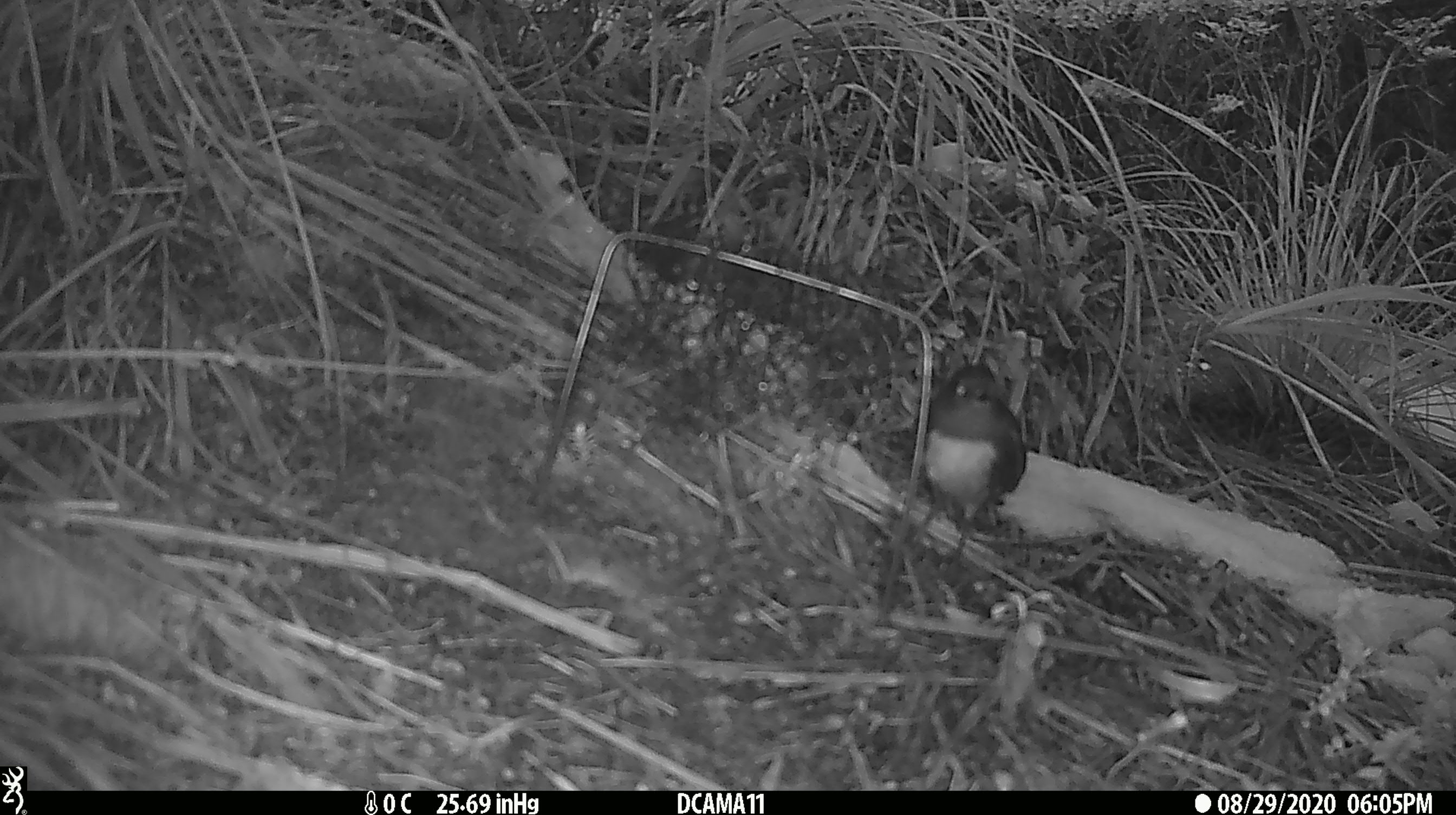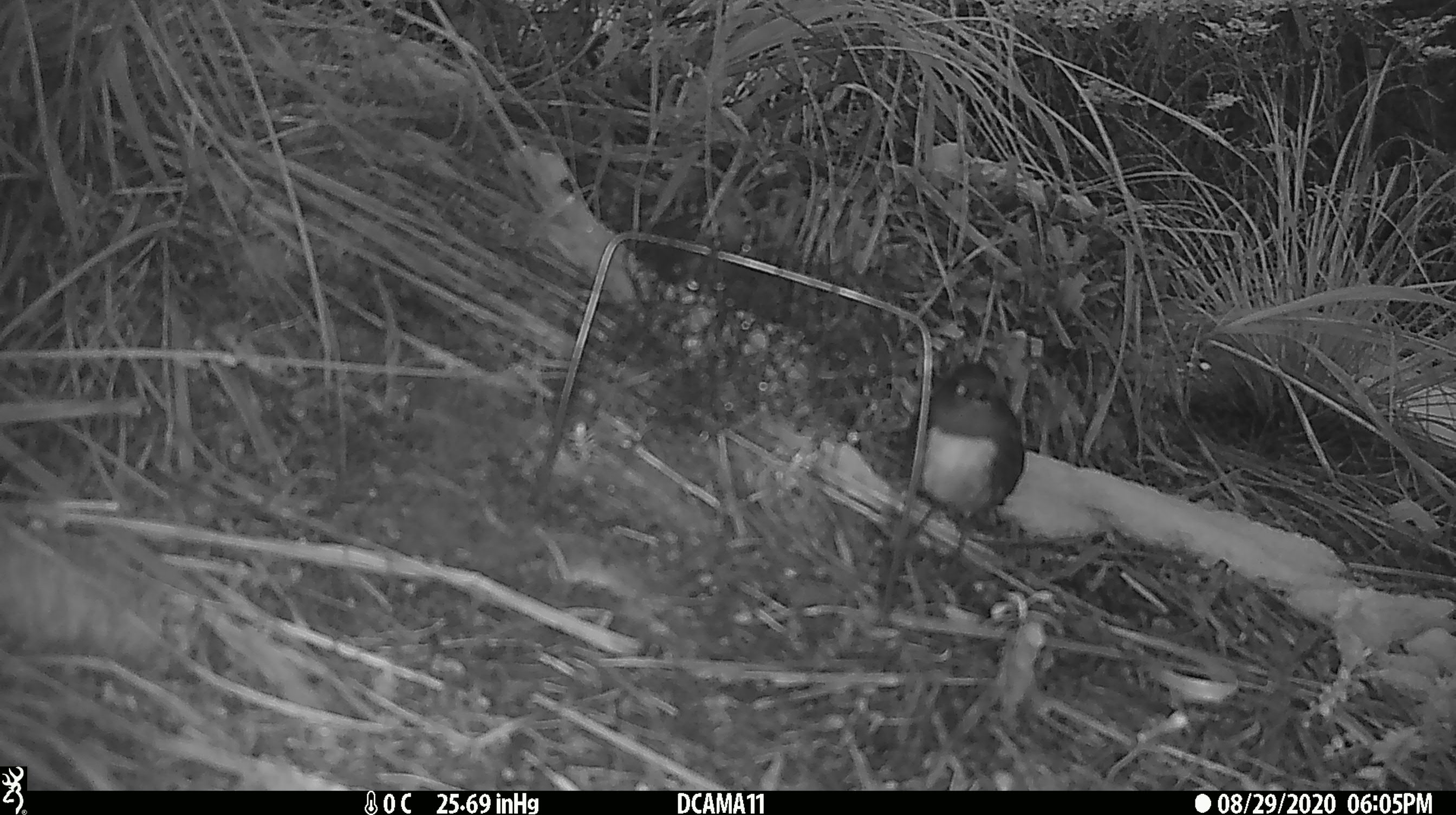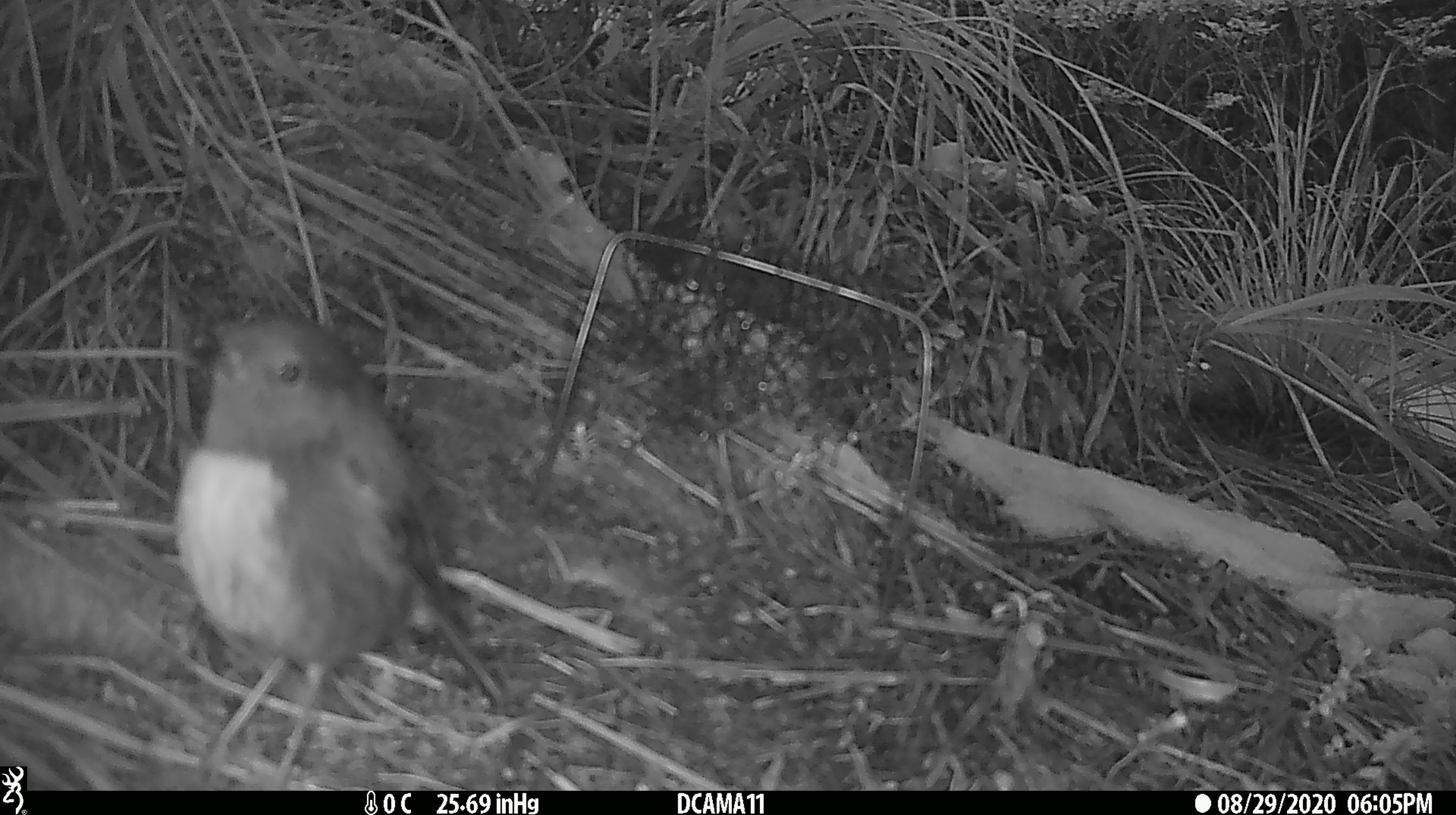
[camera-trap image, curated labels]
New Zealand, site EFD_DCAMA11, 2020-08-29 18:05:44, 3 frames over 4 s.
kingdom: Animalia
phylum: Chordata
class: Aves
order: Passeriformes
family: Petroicidae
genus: Petroica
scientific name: Petroica australis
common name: new zealand robin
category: robin